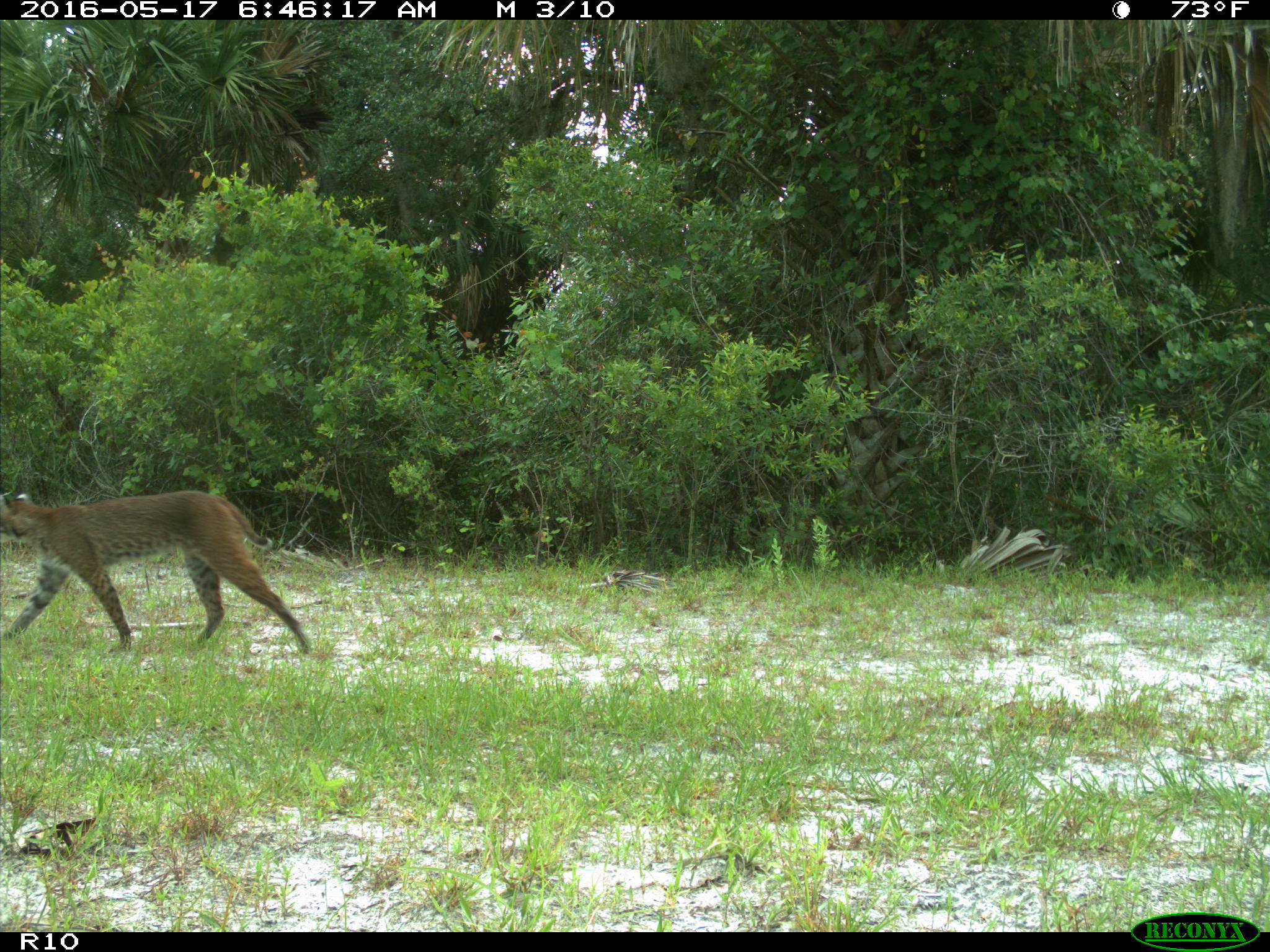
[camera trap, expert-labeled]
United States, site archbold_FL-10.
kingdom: Animalia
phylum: Chordata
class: Mammalia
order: Carnivora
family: Felidae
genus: Lynx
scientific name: Lynx rufus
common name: bobcat